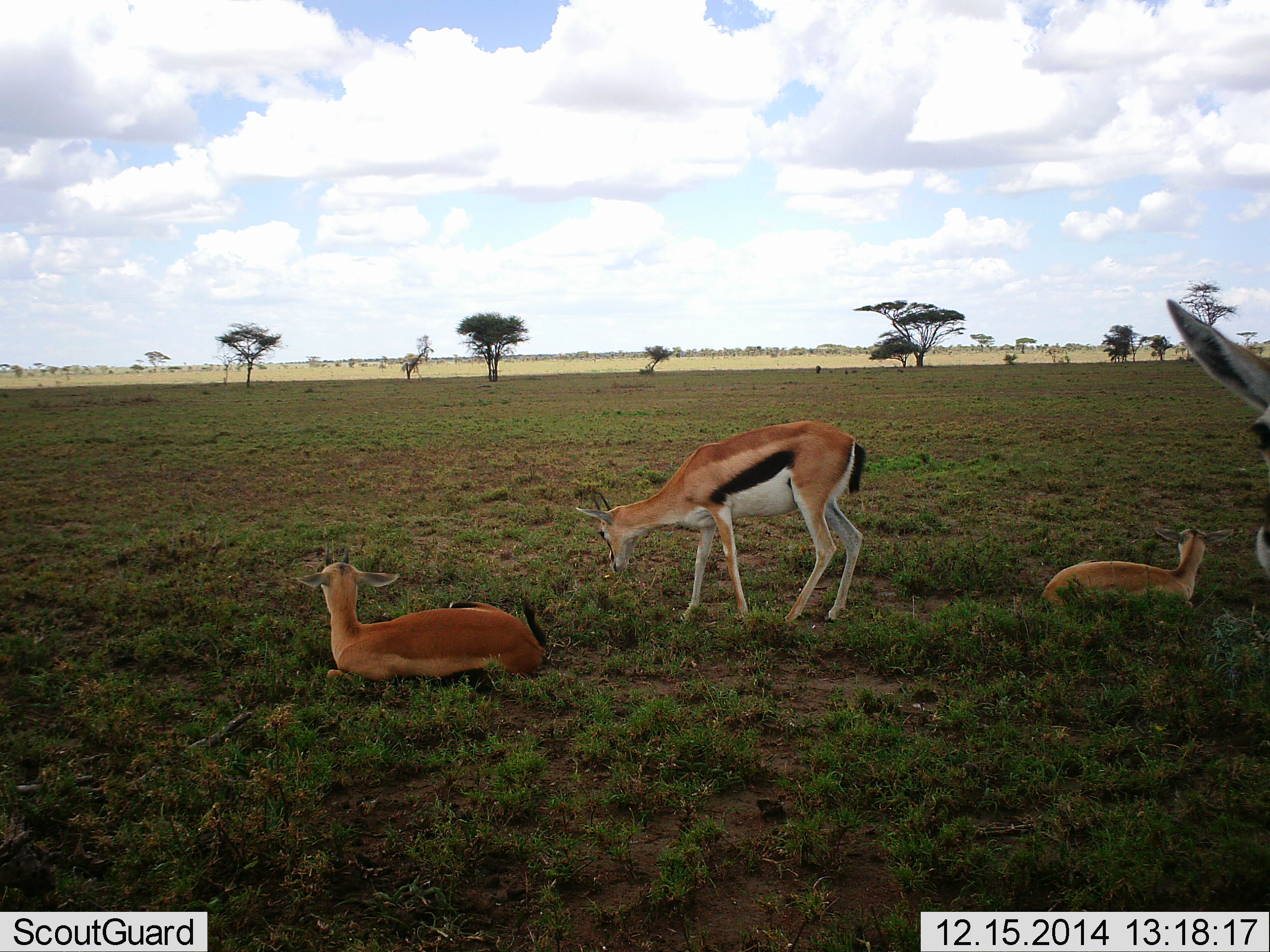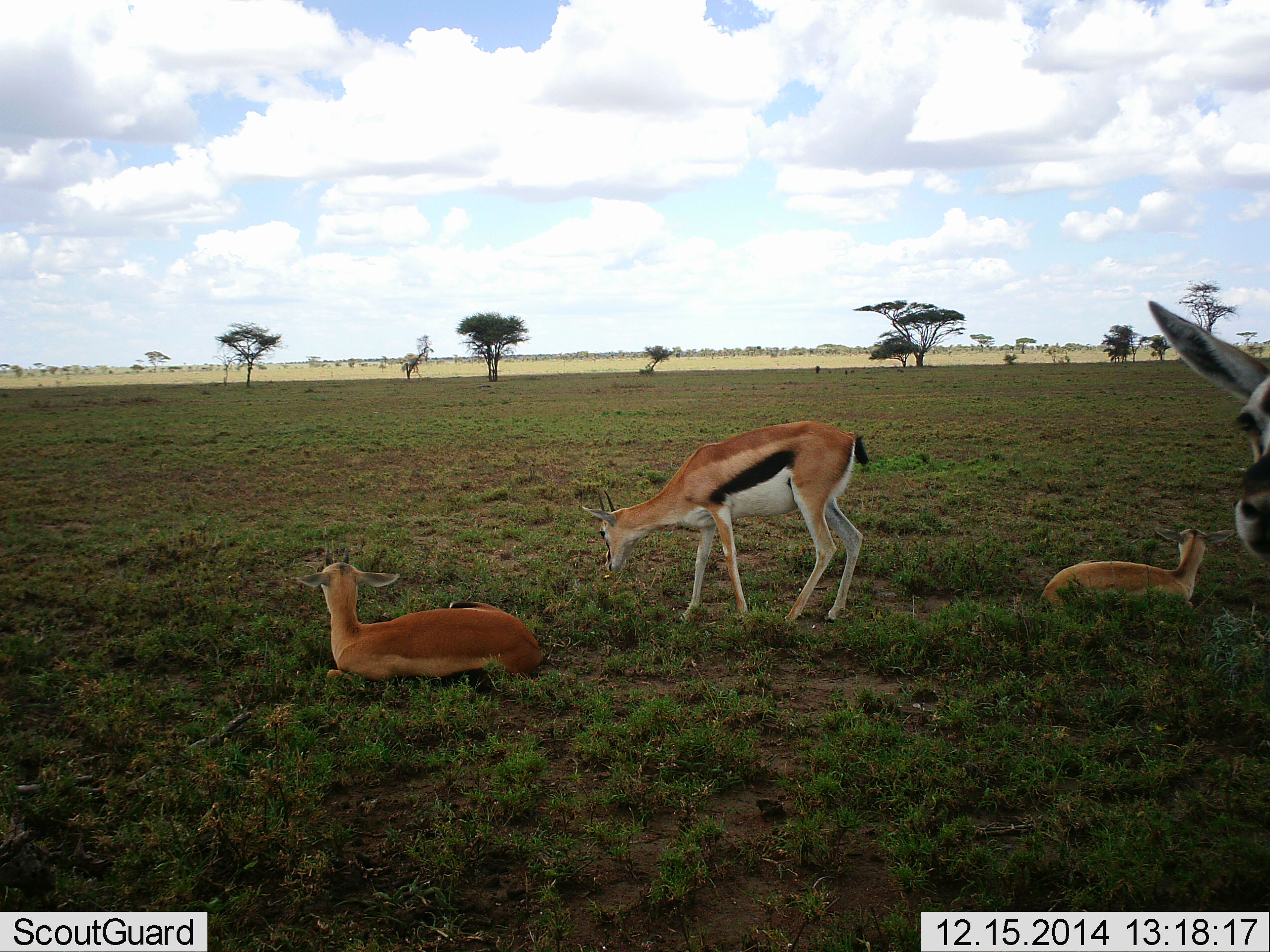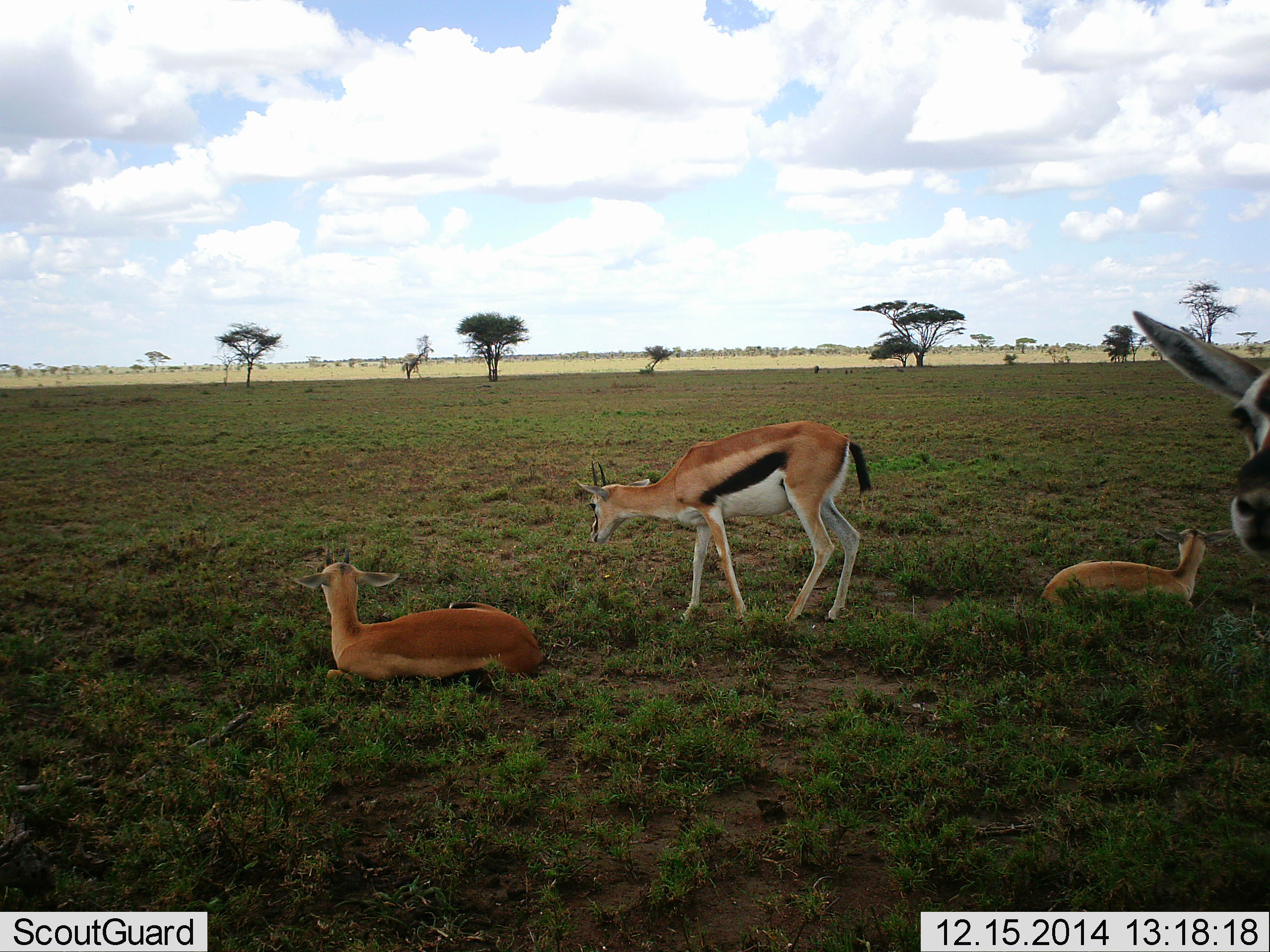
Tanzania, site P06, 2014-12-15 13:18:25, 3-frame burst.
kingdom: Animalia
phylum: Chordata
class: Mammalia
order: Artiodactyla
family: Bovidae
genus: Eudorcas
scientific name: Eudorcas thomsonii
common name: thomson's gazelle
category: gazellethomsons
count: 4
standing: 67%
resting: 92%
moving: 0%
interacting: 0%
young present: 33%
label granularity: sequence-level